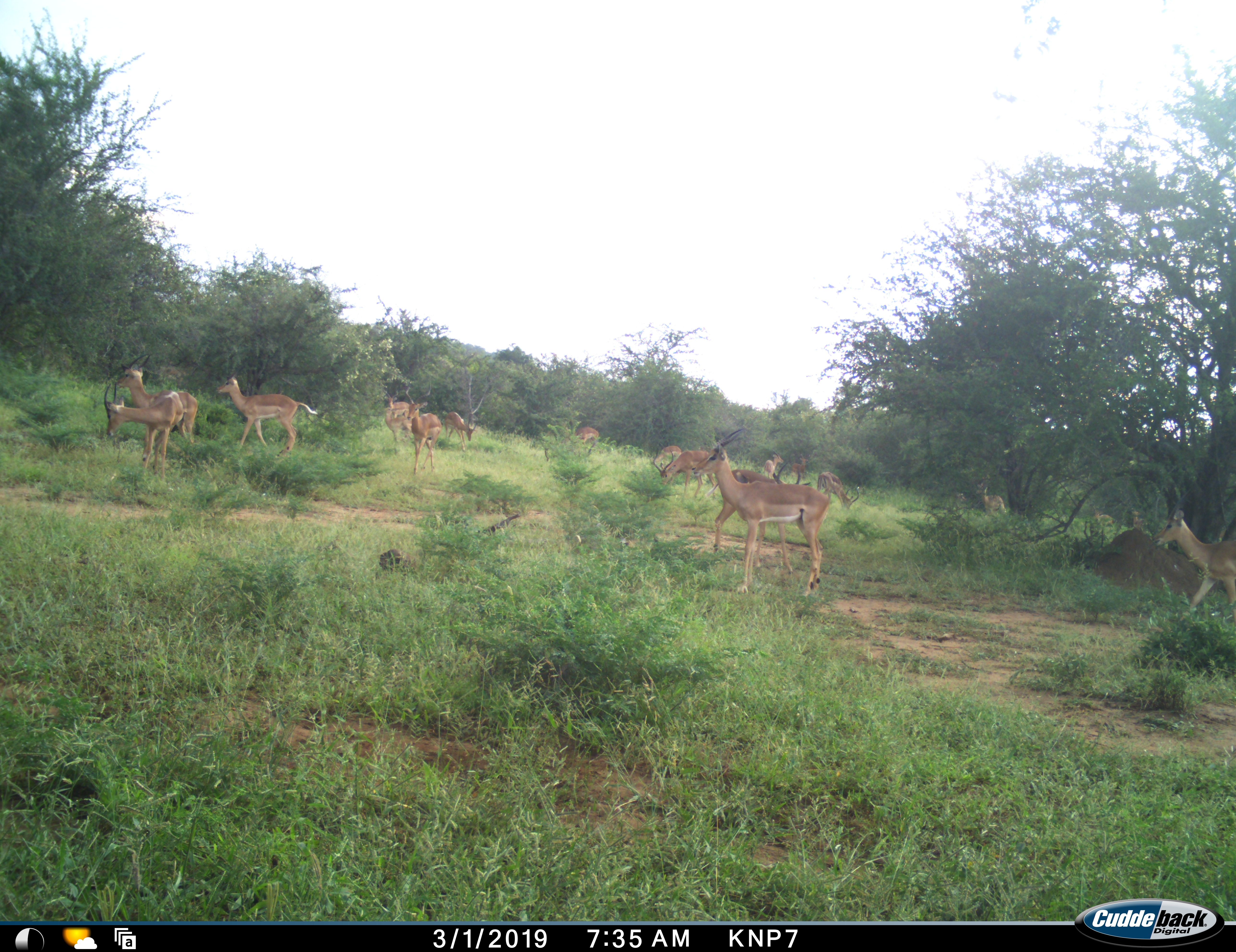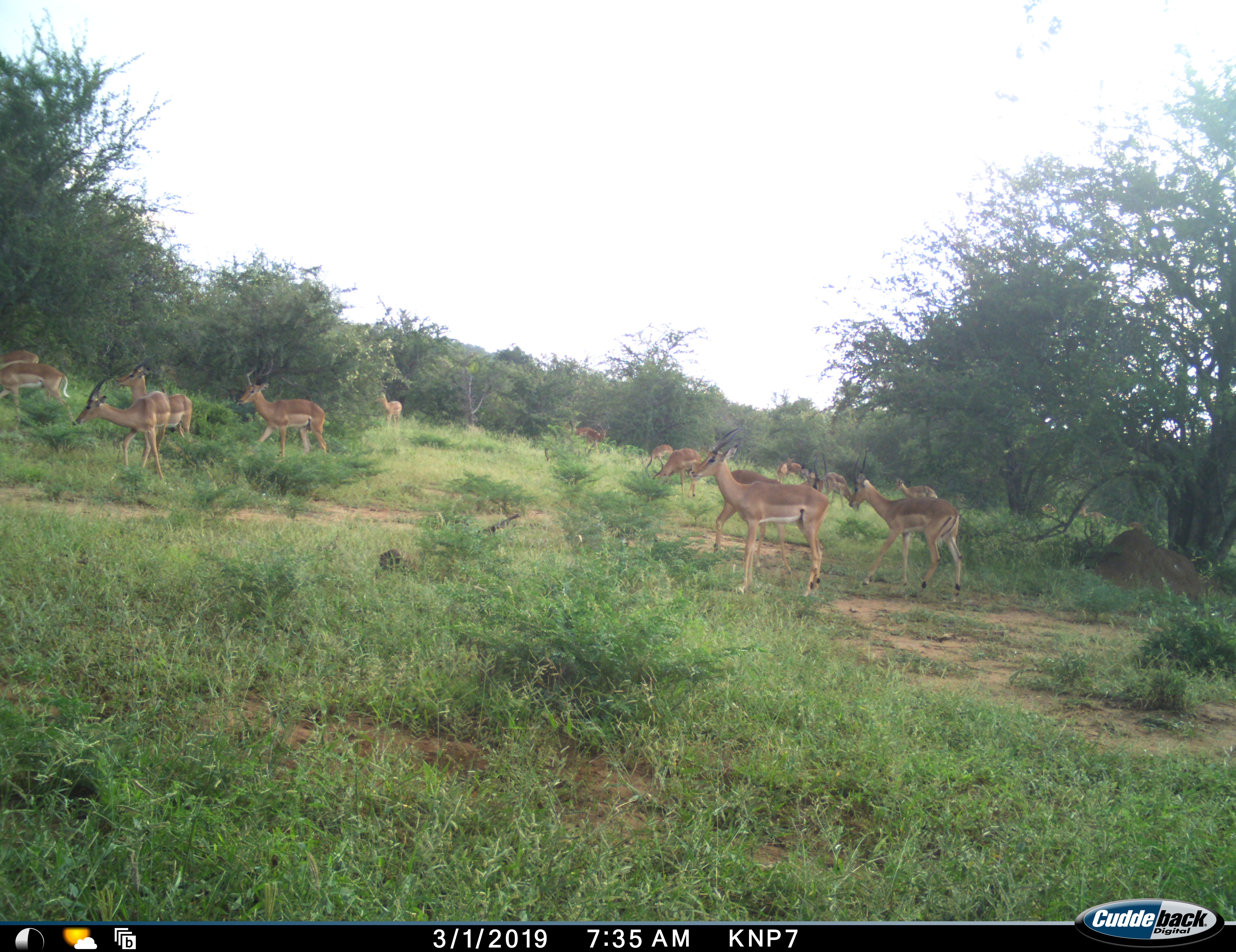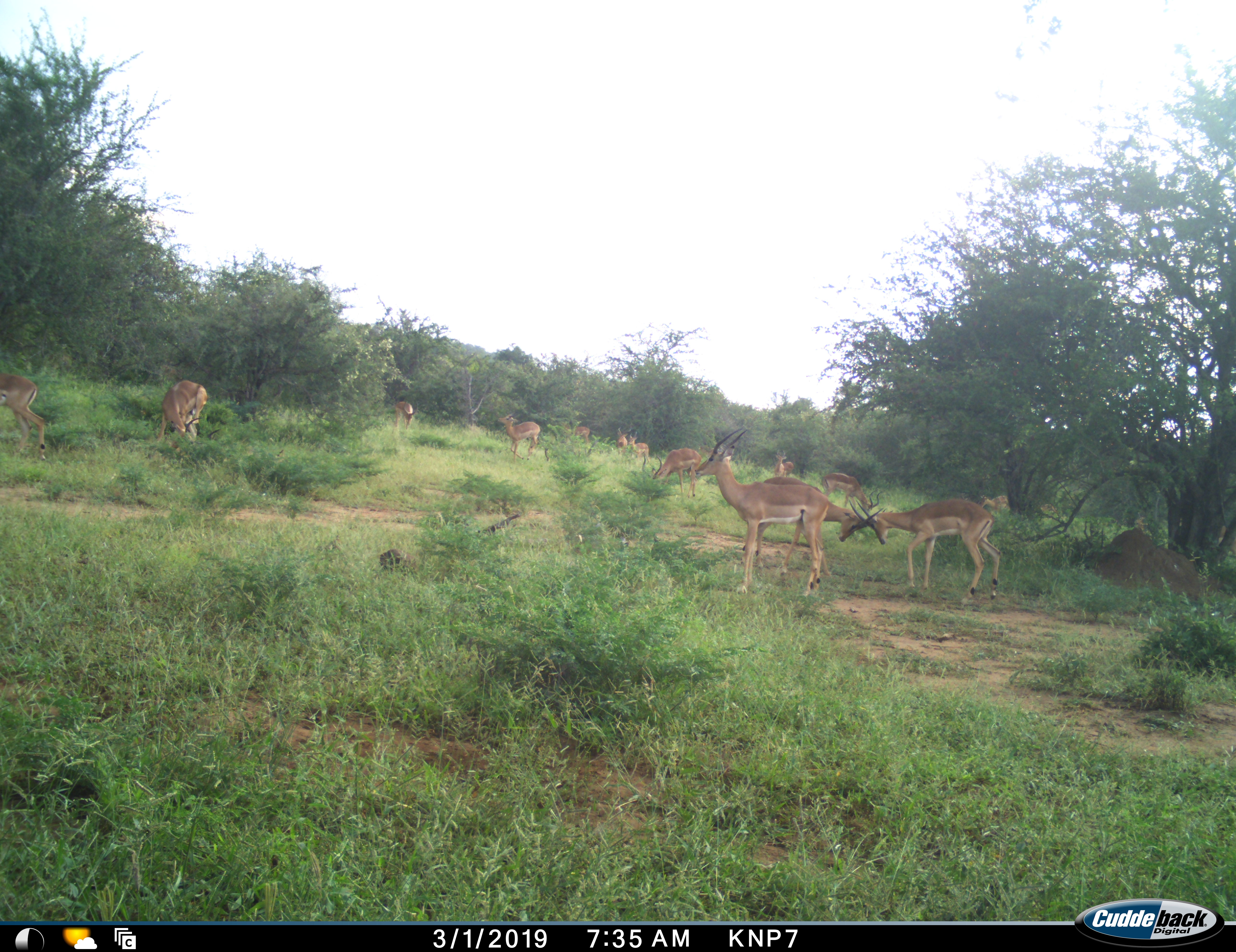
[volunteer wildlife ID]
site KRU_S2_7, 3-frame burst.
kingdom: Animalia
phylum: Chordata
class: Mammalia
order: Artiodactyla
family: Bovidae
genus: Aepyceros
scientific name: Aepyceros melampus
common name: impala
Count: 11-50.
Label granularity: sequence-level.